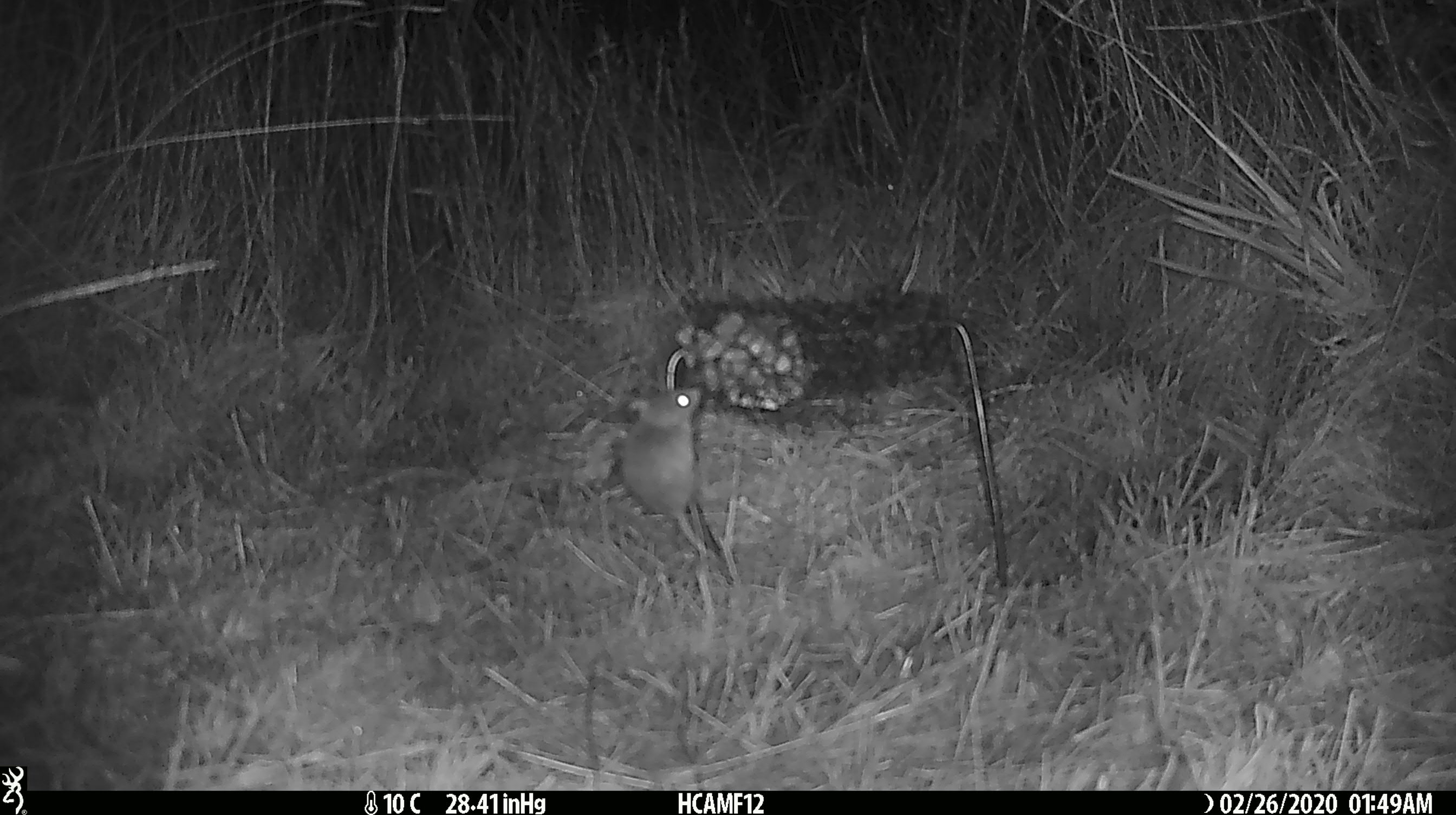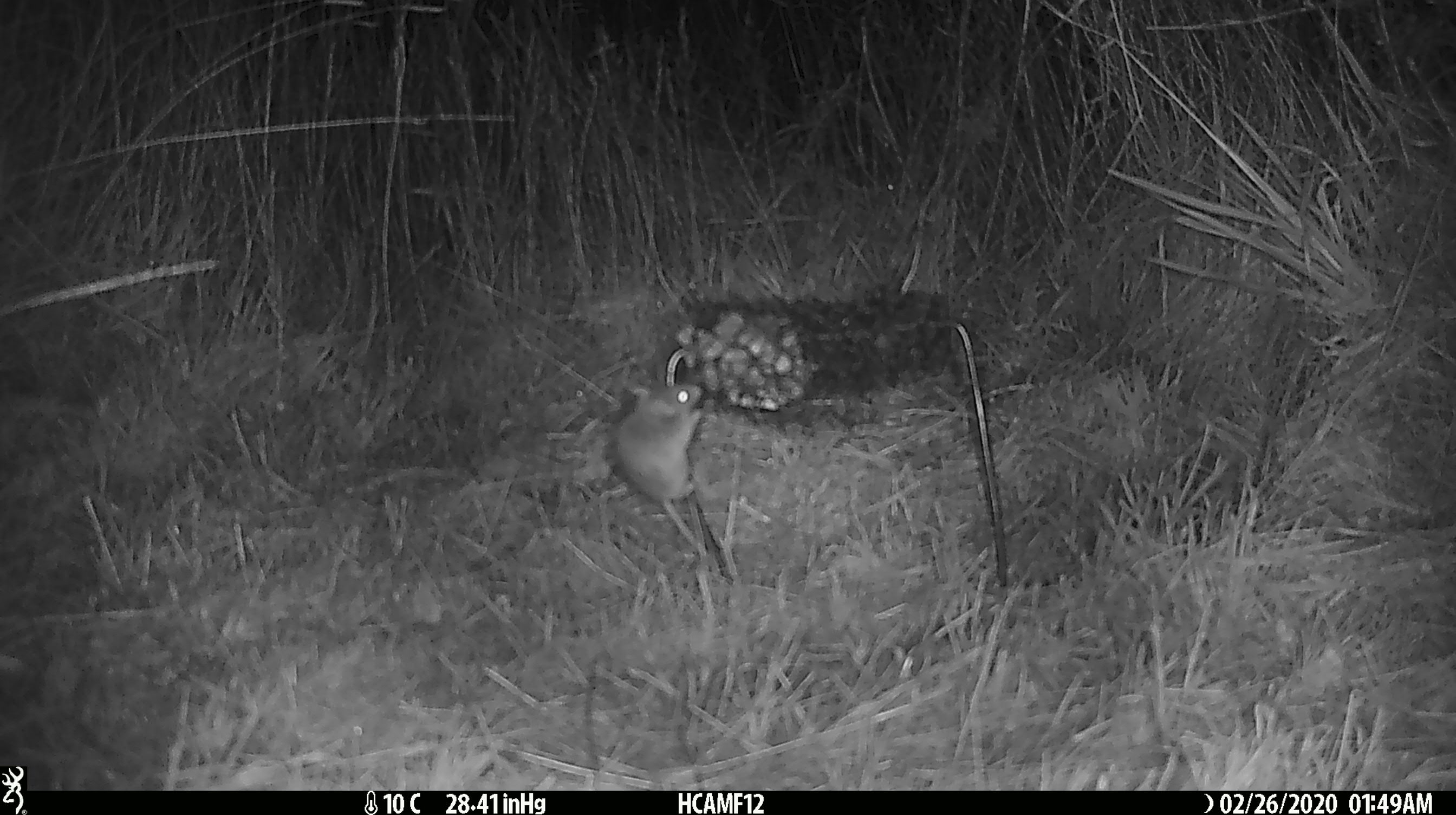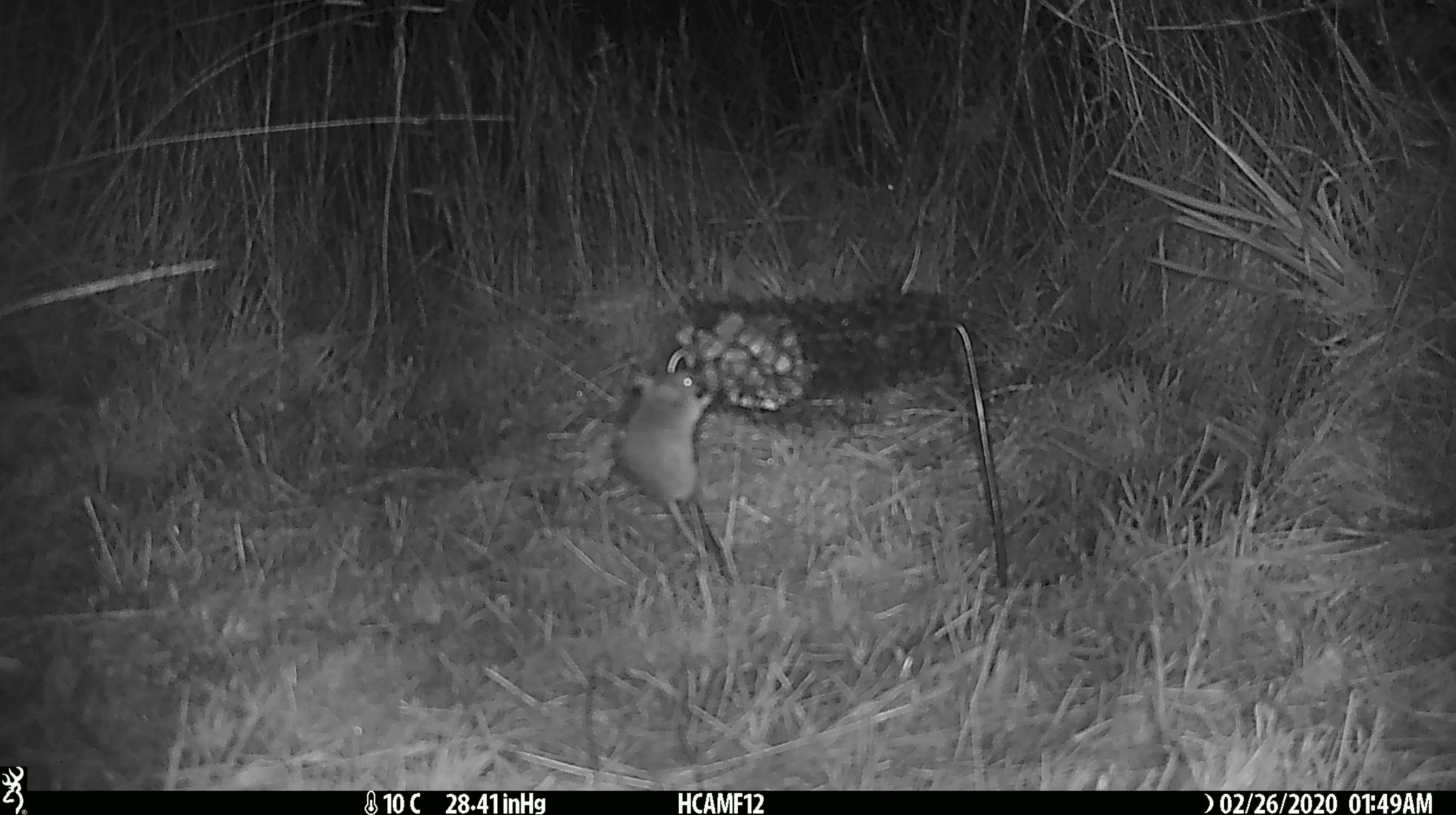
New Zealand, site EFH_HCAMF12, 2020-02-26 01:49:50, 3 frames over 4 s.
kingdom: Animalia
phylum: Chordata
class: Mammalia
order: Rodentia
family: Muridae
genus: Mus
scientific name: Mus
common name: mouse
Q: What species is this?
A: Mouse (Mus).